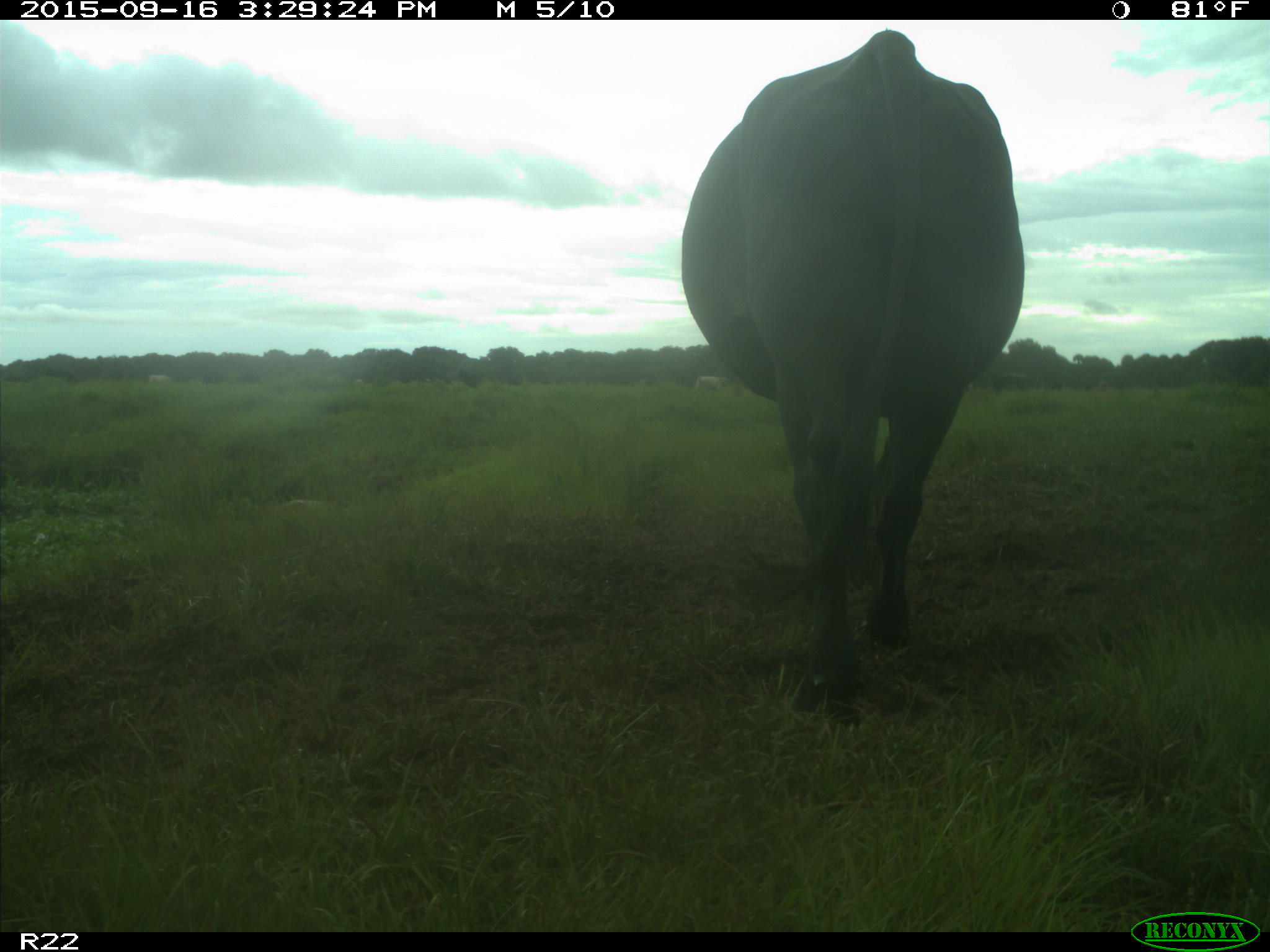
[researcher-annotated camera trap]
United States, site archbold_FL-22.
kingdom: Animalia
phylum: Chordata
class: Mammalia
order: Artiodactyla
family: Bovidae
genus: Bos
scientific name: Bos taurus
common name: domestic cow